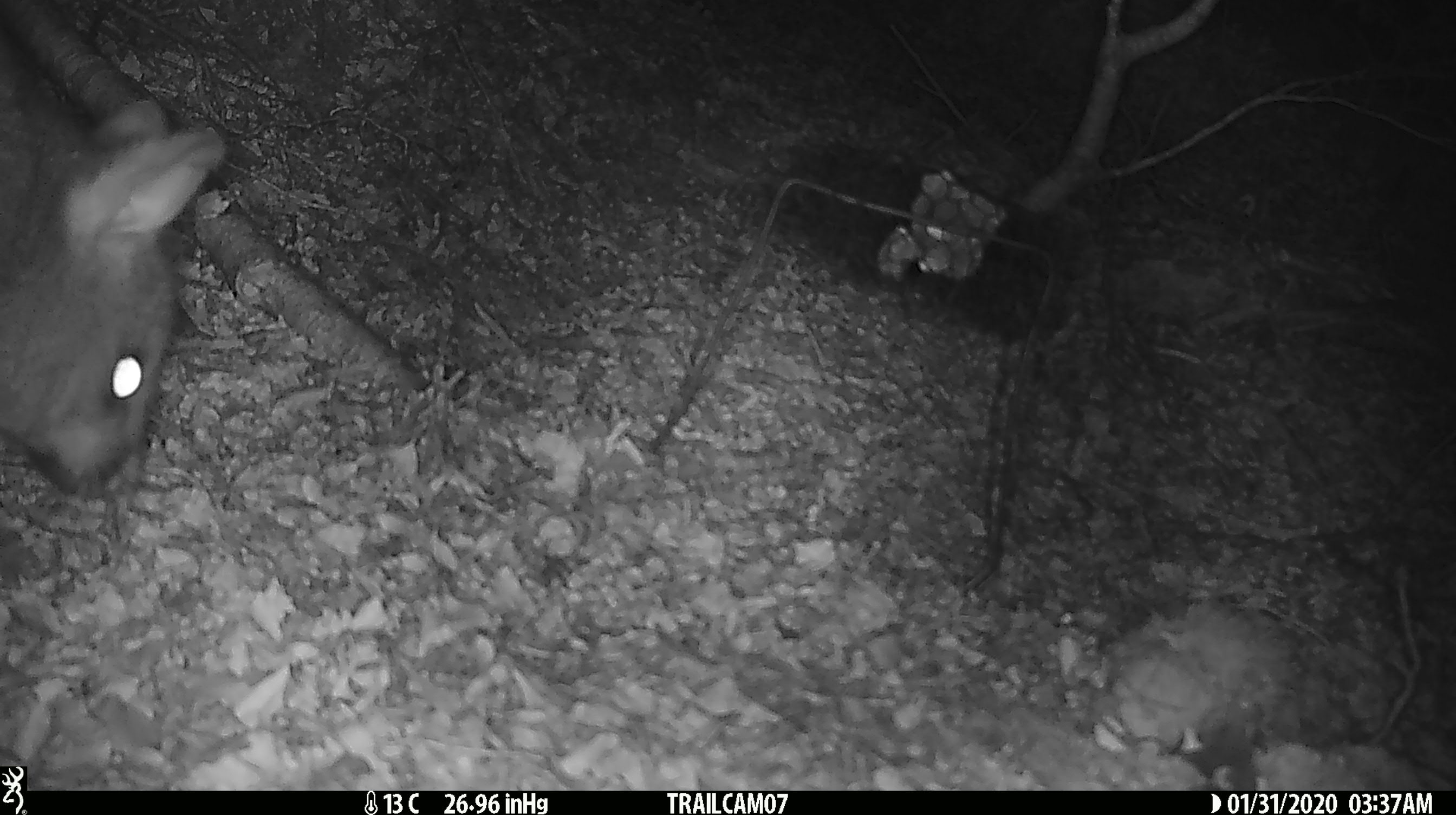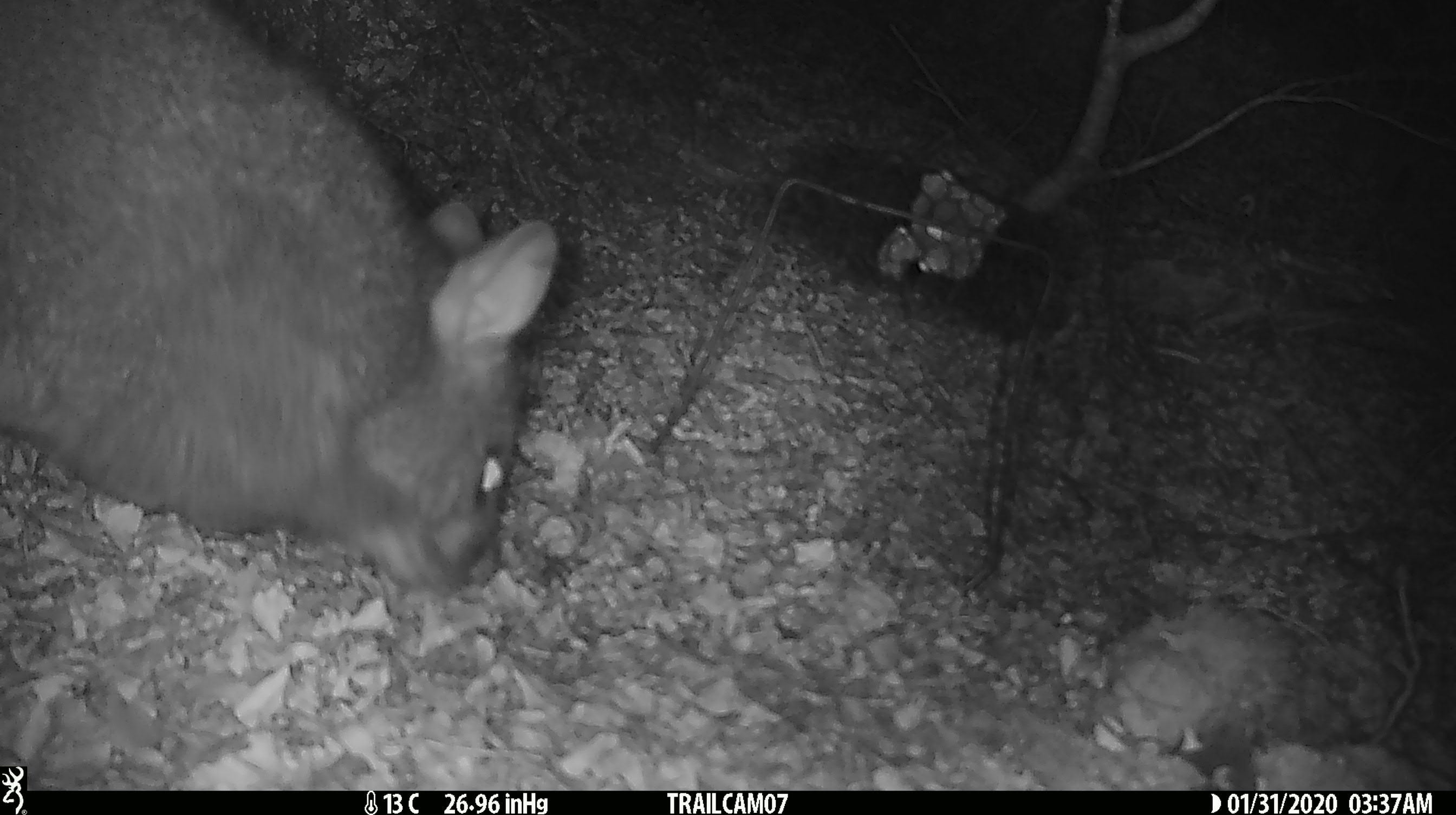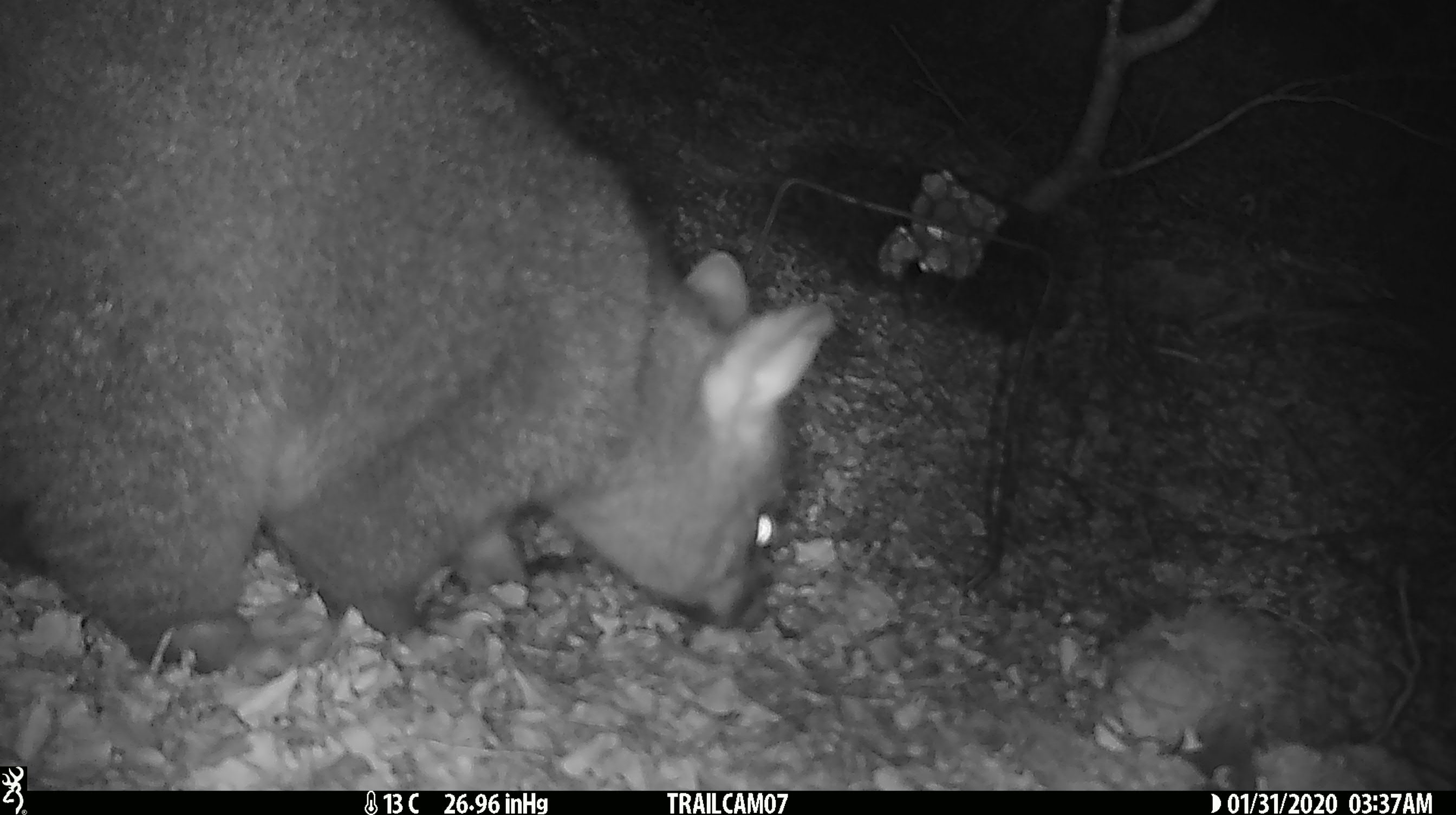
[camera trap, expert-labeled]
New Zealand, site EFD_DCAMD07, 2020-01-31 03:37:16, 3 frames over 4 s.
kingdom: Animalia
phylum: Chordata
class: Mammalia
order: Diprotodontia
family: Phalangeridae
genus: Trichosurus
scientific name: Trichosurus vulpecula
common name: common brushtail possum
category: possum